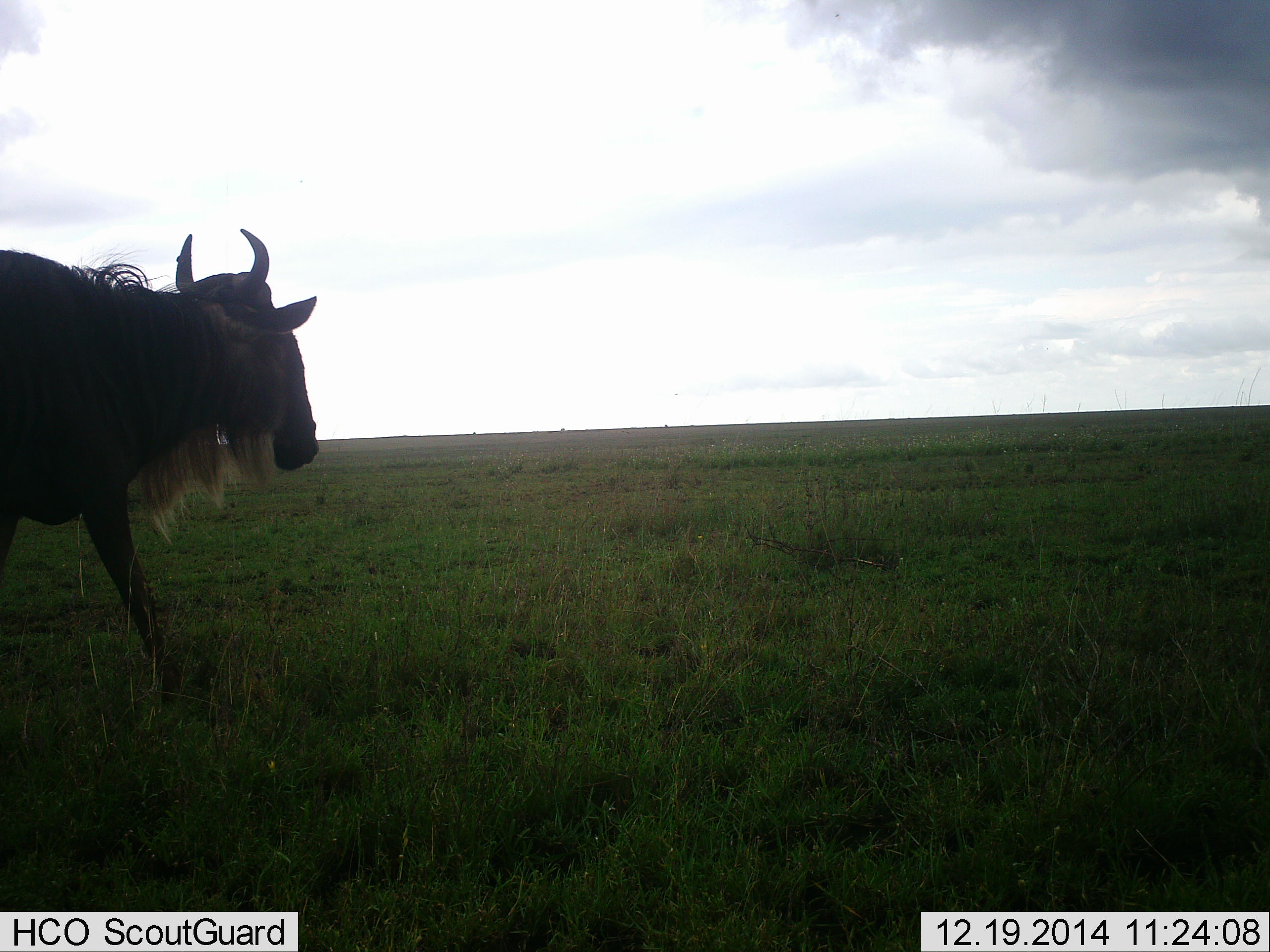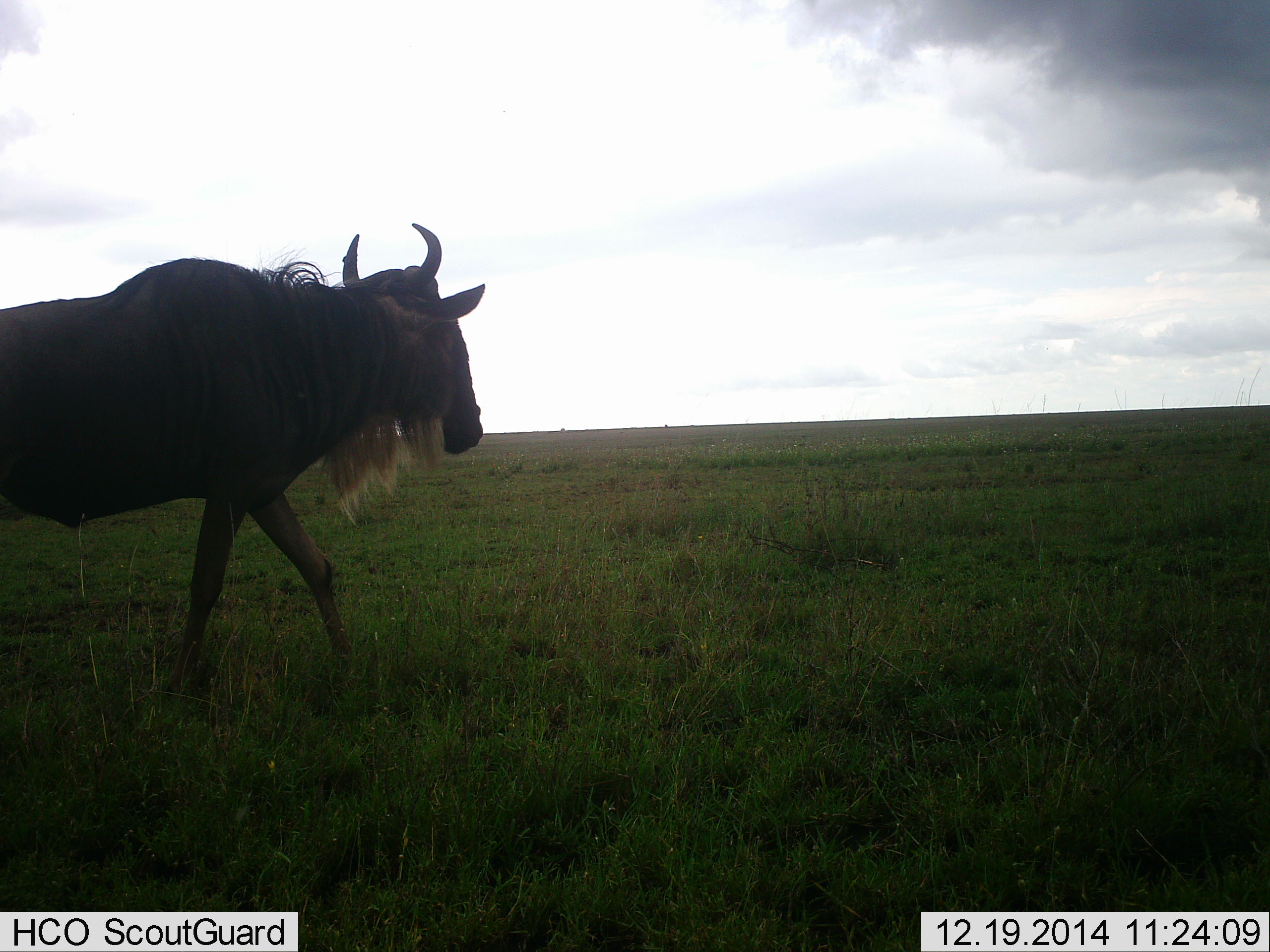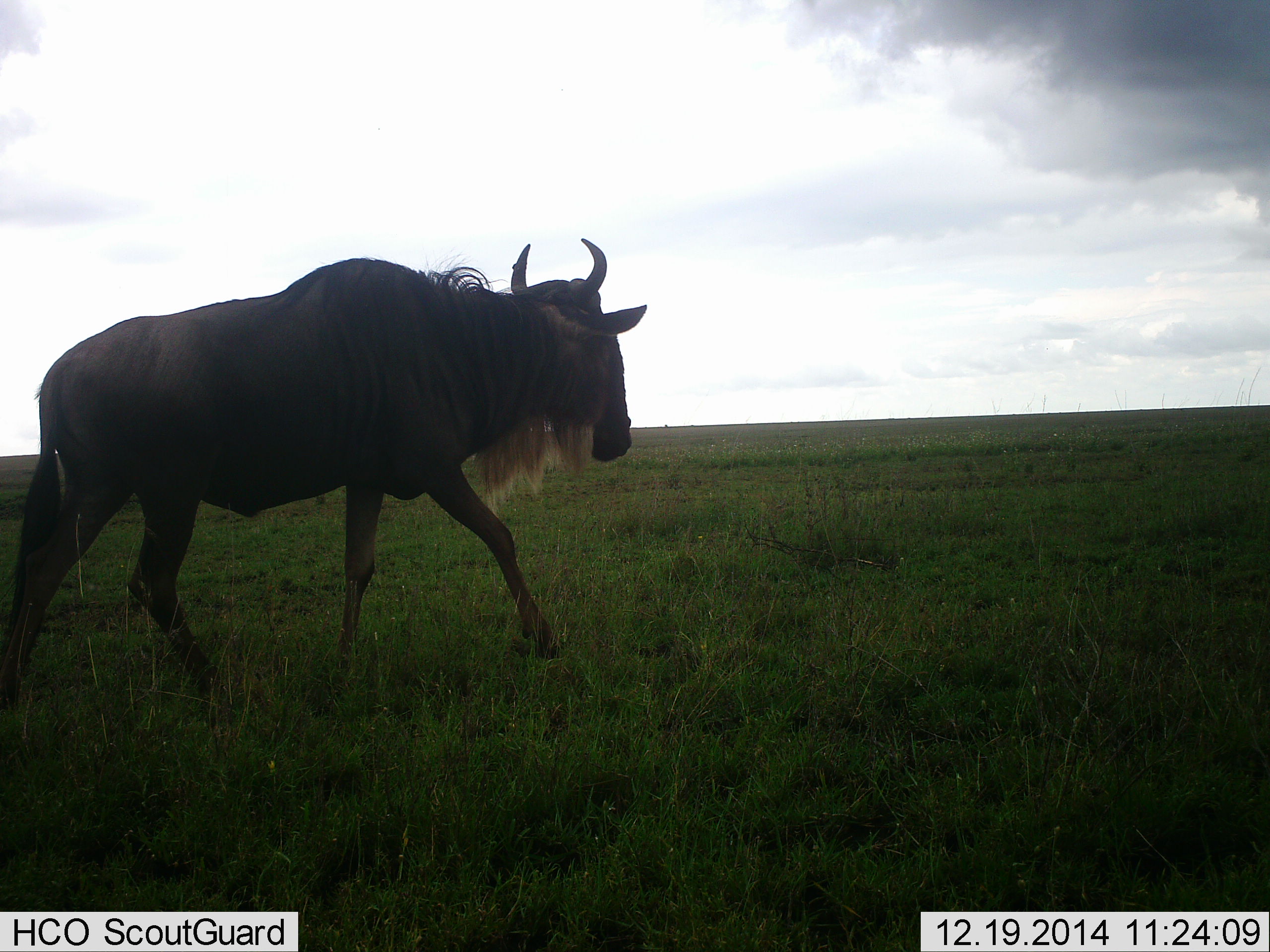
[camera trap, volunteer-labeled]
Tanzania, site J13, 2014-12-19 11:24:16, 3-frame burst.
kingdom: Animalia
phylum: Chordata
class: Mammalia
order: Artiodactyla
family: Bovidae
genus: Connochaetes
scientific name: Connochaetes taurinus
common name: blue wildebeest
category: wildebeest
Wildebeest (blue wildebeest) (Connochaetes taurinus), count 1. Behavior (volunteer vote fractions): standing 0%, resting 0%, moving 100%, interacting 0%. Young present (vote fraction): 0%. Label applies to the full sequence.